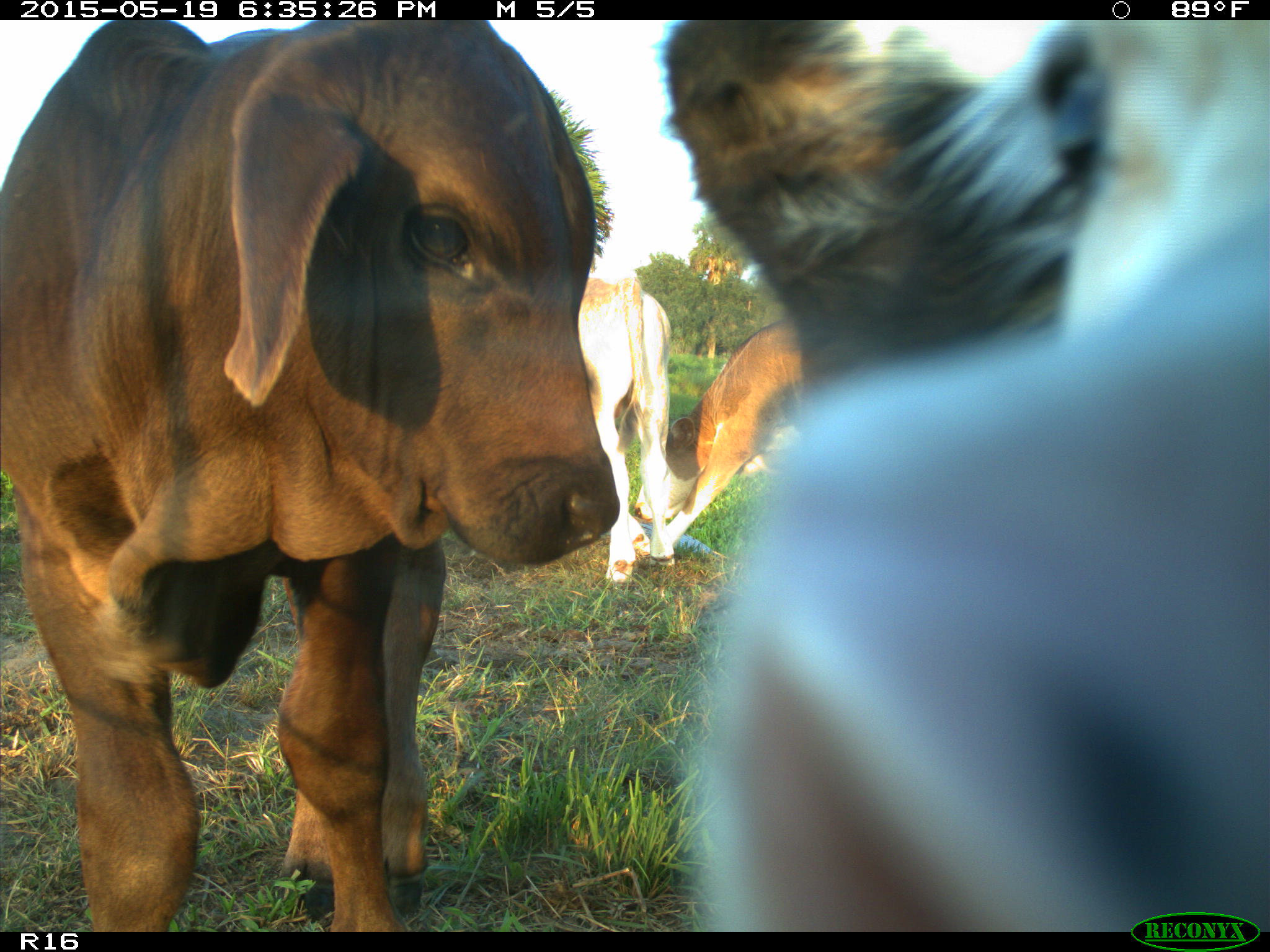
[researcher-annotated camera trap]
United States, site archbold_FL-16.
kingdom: Animalia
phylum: Chordata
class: Mammalia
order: Artiodactyla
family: Bovidae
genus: Bos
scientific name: Bos taurus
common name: domestic cow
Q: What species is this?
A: Bos taurus (domestic cow).